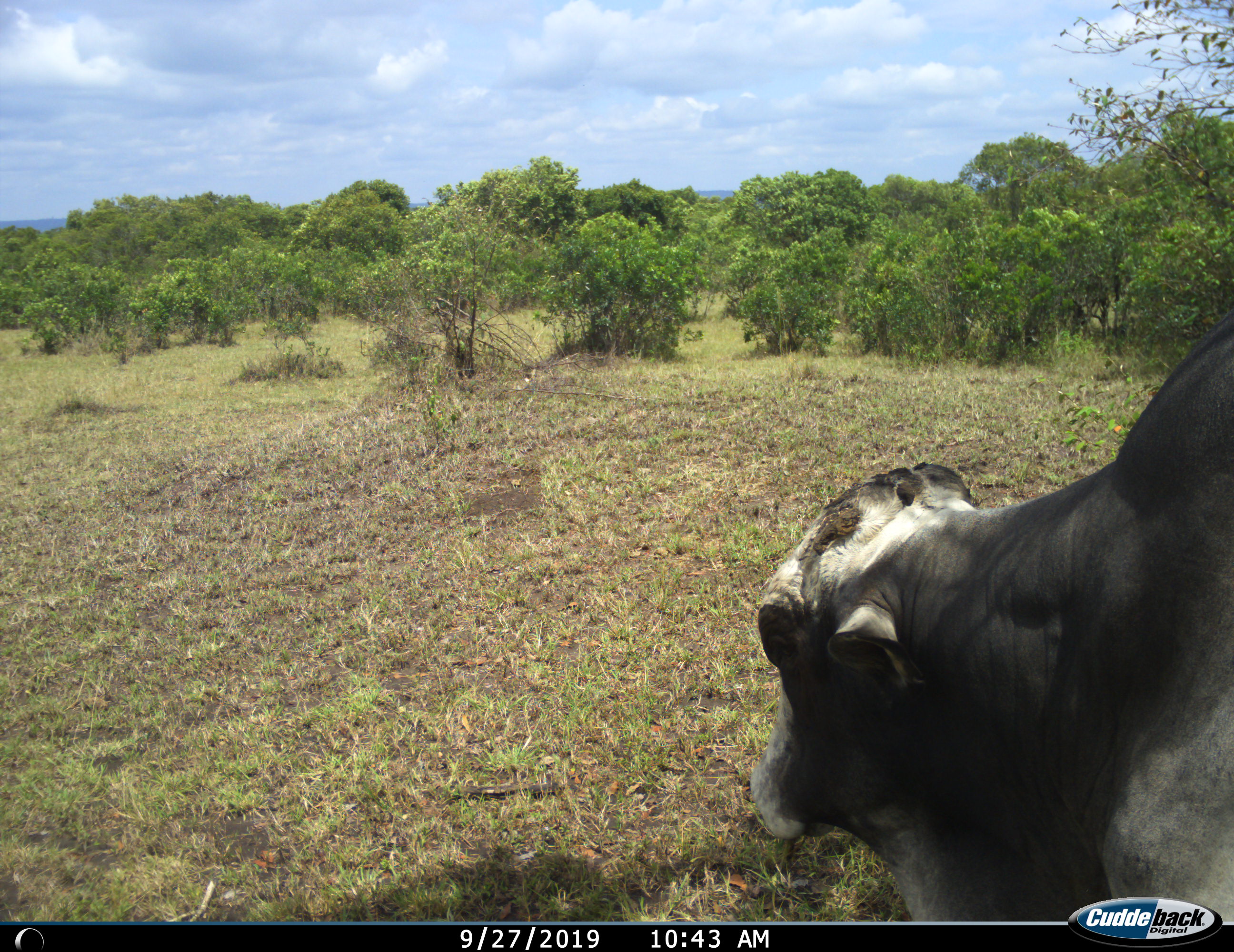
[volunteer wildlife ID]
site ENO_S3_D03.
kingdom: Animalia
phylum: Chordata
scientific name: Vertebrata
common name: domestic animal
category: domesticanimal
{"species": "domesticanimal (domestic animal) (Vertebrata)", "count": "1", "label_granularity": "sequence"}